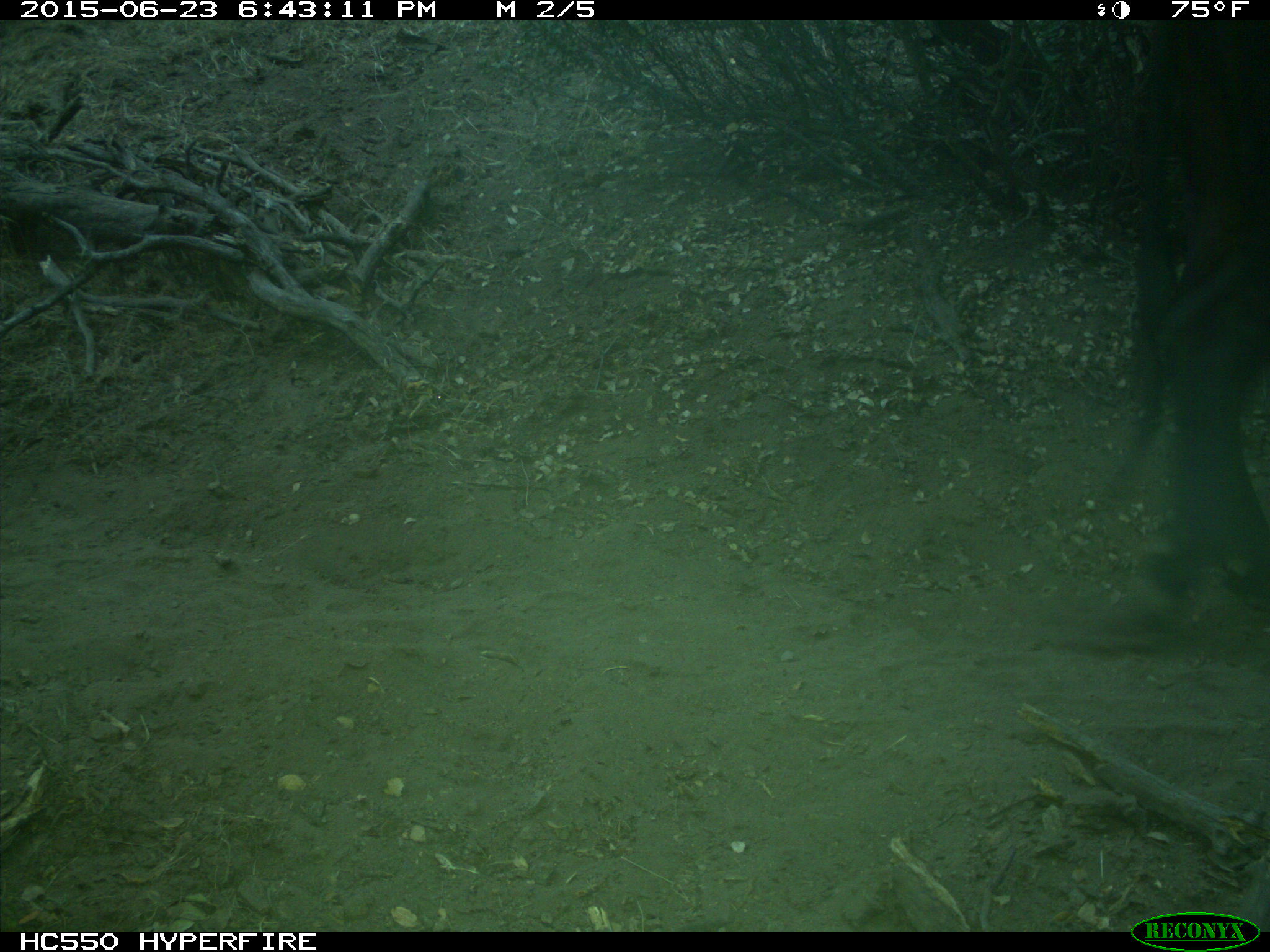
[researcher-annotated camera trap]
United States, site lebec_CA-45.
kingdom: Animalia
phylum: Chordata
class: Mammalia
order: Artiodactyla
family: Bovidae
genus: Bos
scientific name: Bos taurus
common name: domestic cow